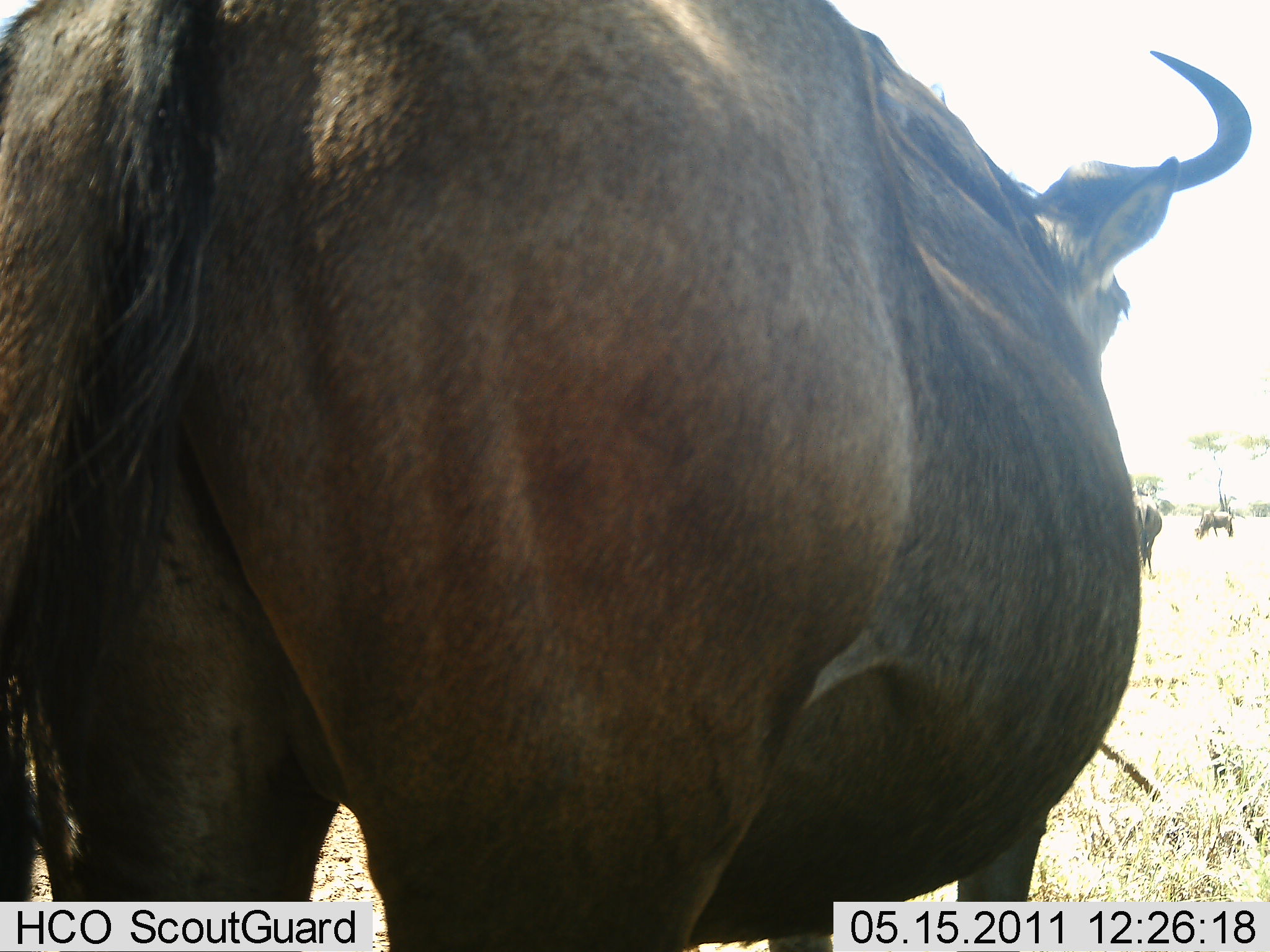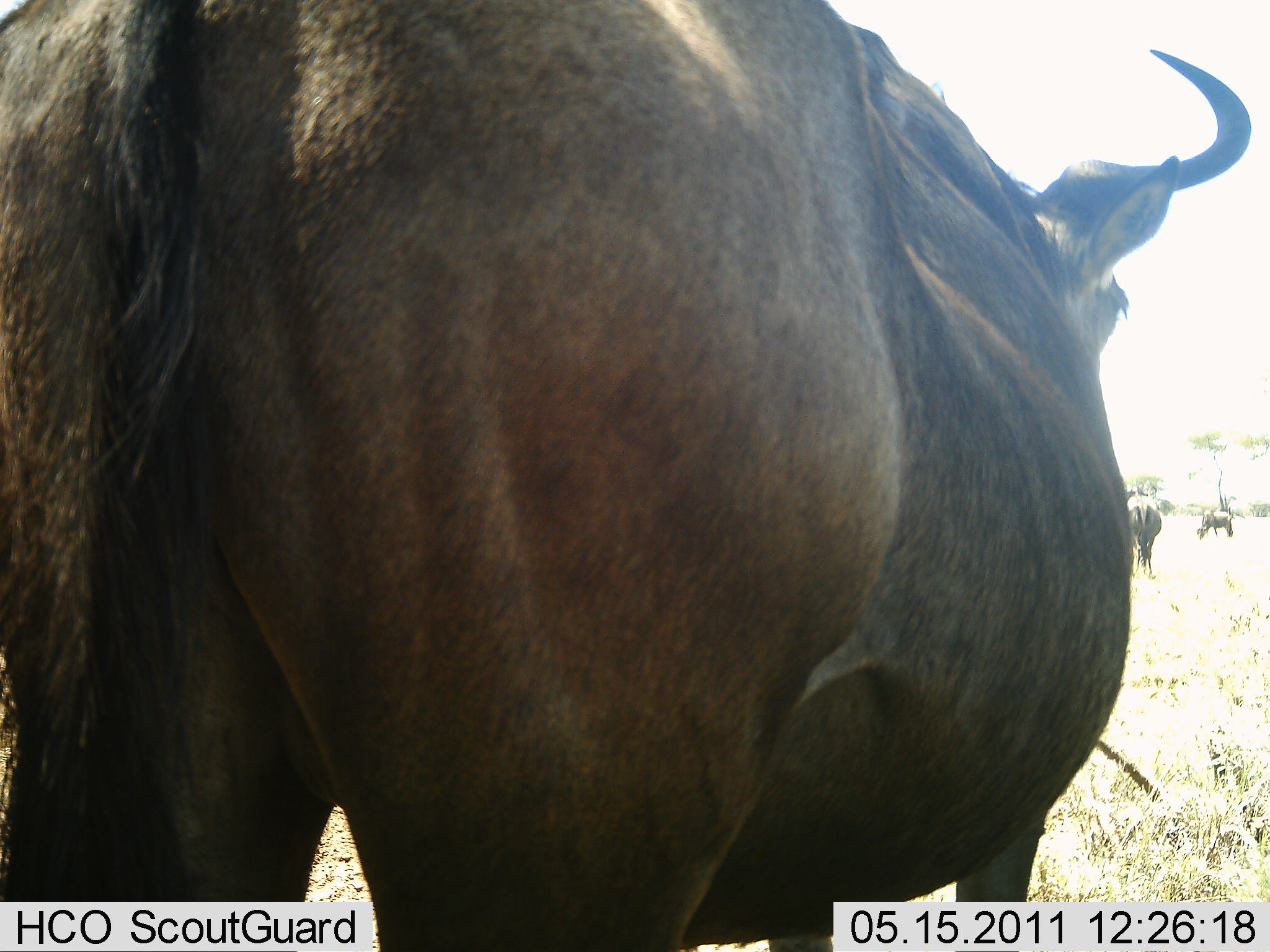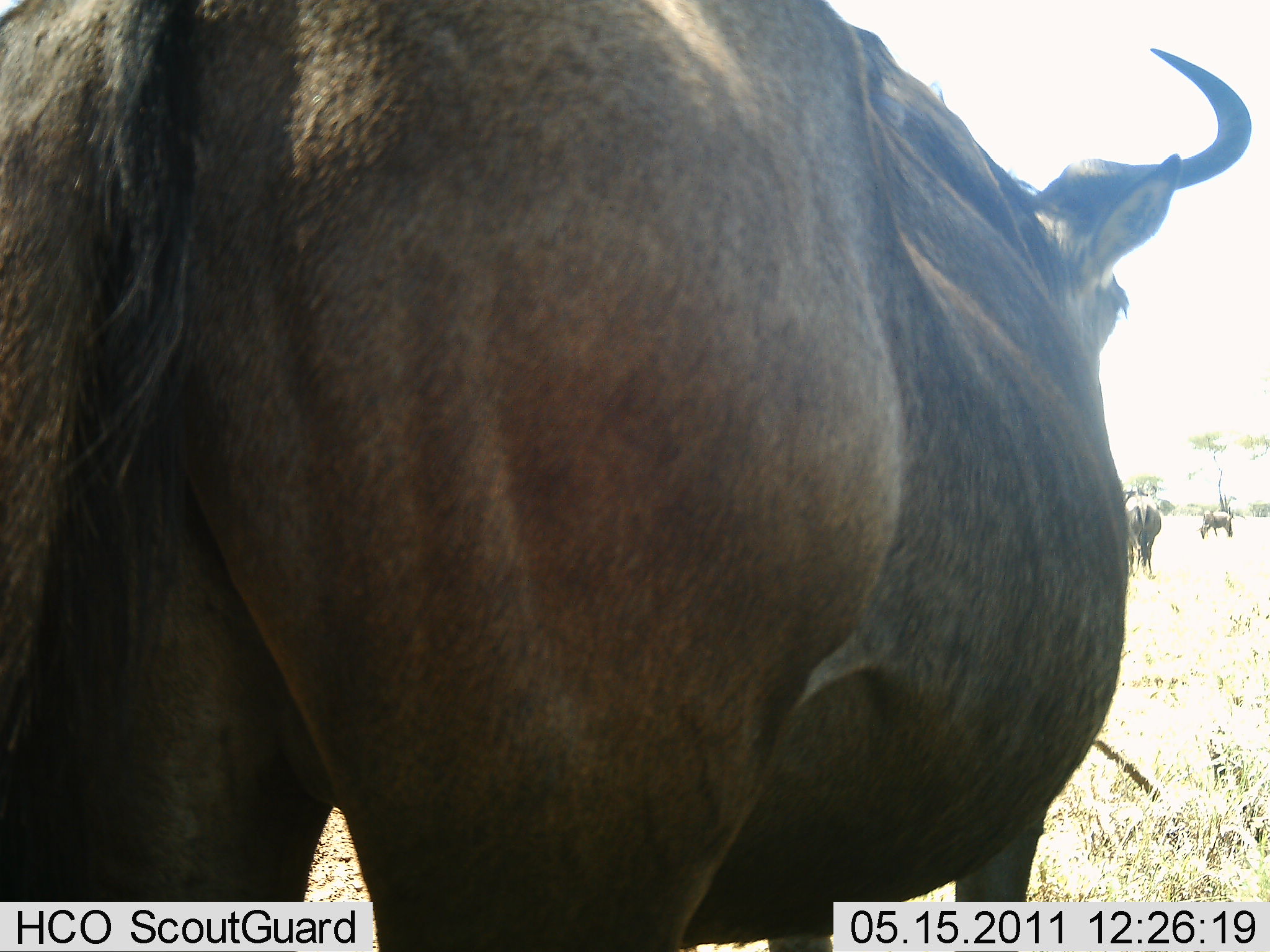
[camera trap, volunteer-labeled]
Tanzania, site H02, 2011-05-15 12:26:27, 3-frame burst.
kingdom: Animalia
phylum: Chordata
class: Mammalia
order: Artiodactyla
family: Bovidae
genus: Connochaetes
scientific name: Connochaetes taurinus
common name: blue wildebeest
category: wildebeest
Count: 3.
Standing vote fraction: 73%.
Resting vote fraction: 18%.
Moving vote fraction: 9%.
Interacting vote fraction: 9%.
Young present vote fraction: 0%.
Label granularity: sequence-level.